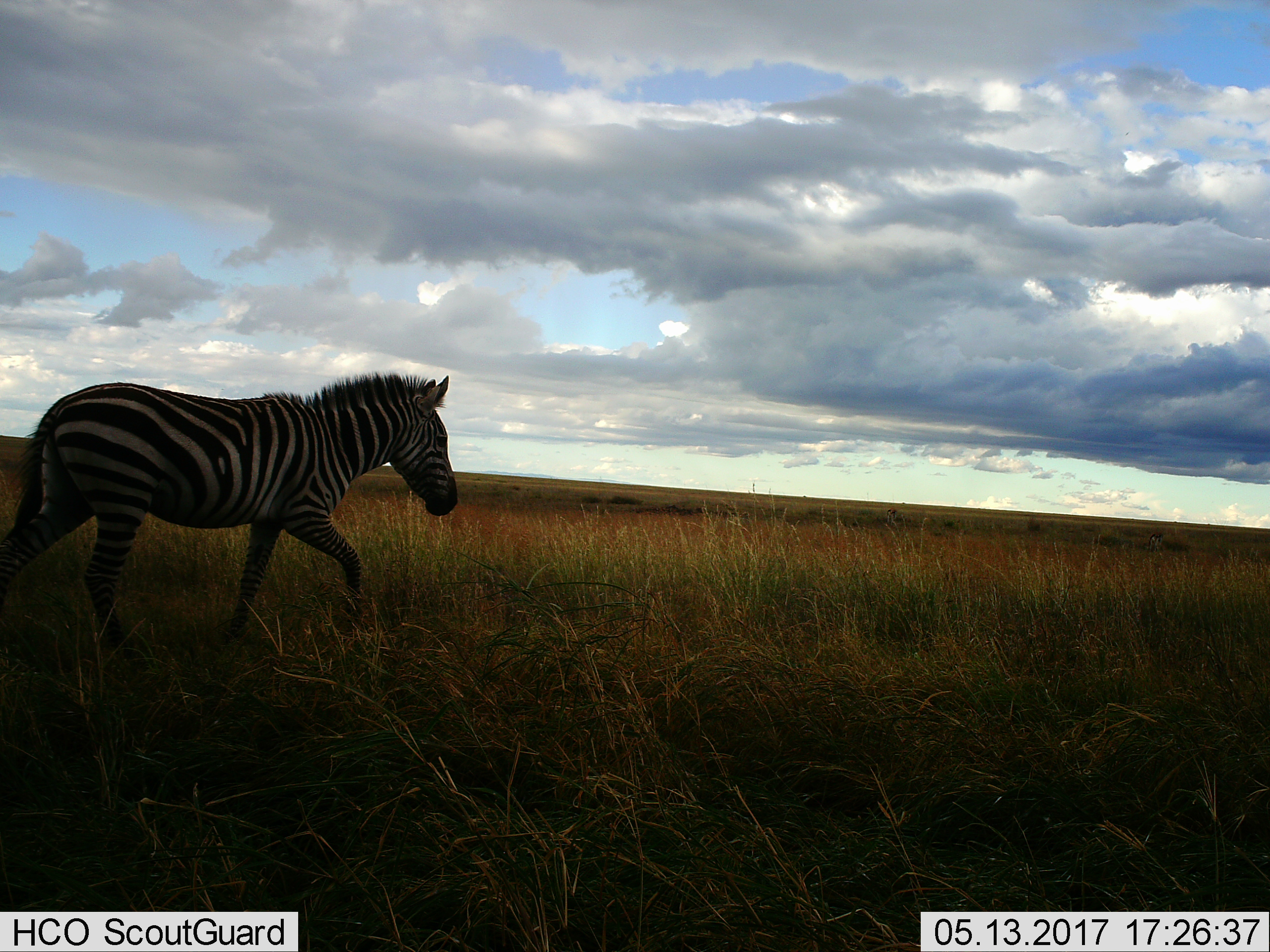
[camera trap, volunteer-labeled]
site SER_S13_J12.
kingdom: Animalia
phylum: Chordata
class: Mammalia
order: Perissodactyla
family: Equidae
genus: Equus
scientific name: Equus quagga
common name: plains zebra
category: zebraplains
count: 1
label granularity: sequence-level